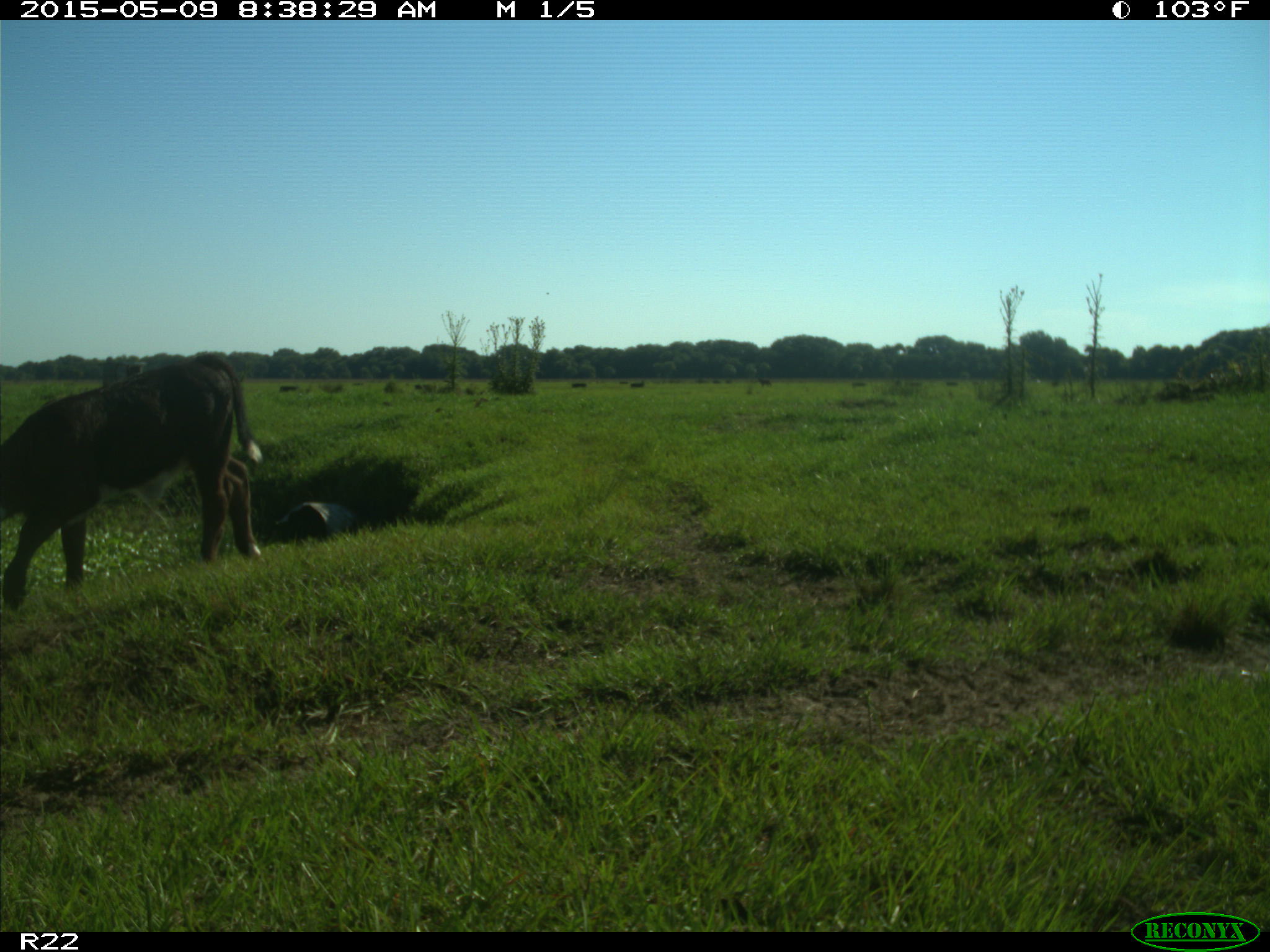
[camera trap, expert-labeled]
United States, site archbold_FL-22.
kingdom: Animalia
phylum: Chordata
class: Mammalia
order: Artiodactyla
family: Bovidae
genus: Bos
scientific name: Bos taurus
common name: domestic cow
Bos taurus (domestic cow).